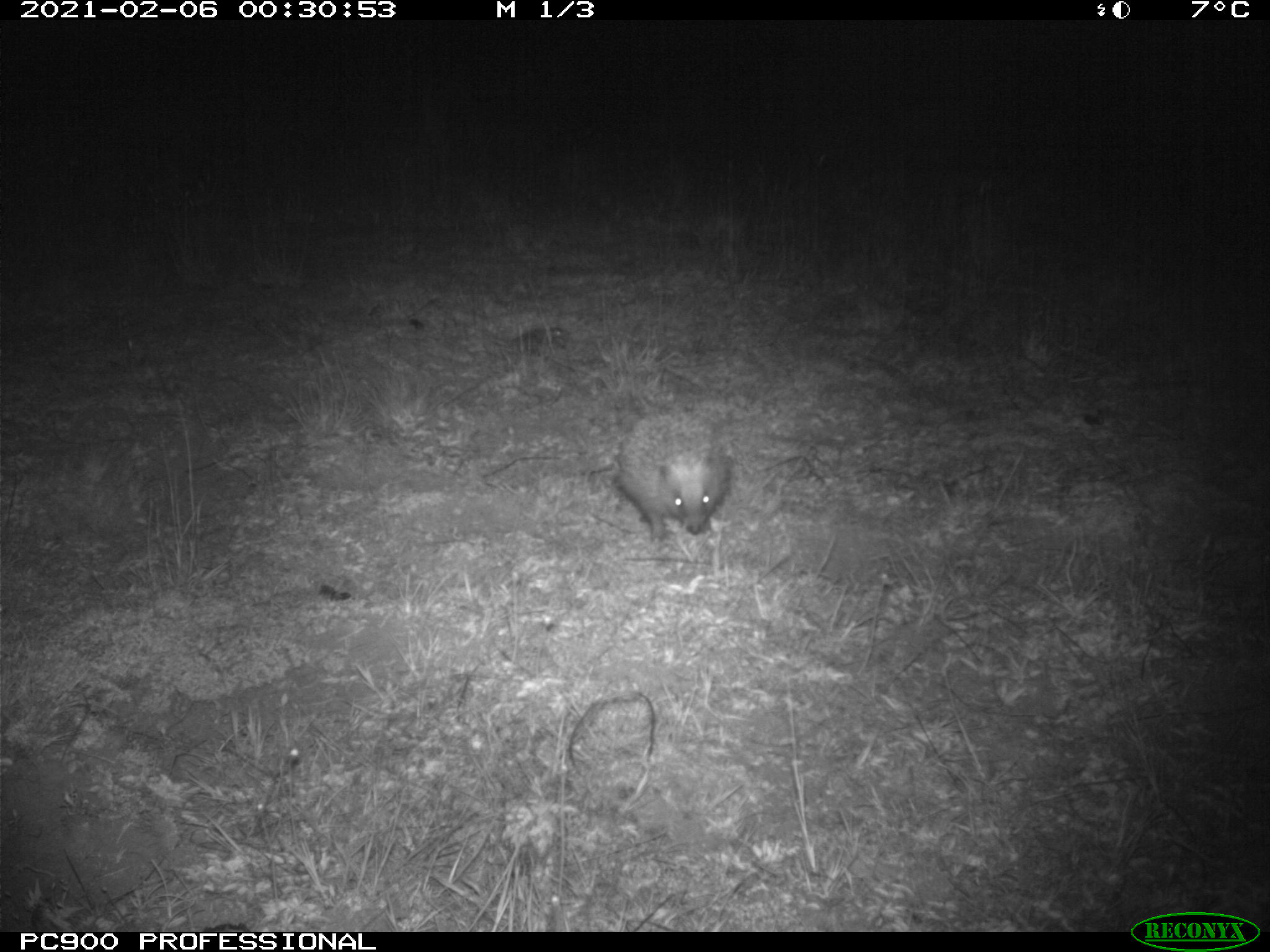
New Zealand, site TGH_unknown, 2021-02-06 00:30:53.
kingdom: Animalia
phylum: Chordata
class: Mammalia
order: Eulipotyphla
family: Erinaceidae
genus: Erinaceus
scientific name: Erinaceus europaeus europaeus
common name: european hedgehog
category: hedgehog